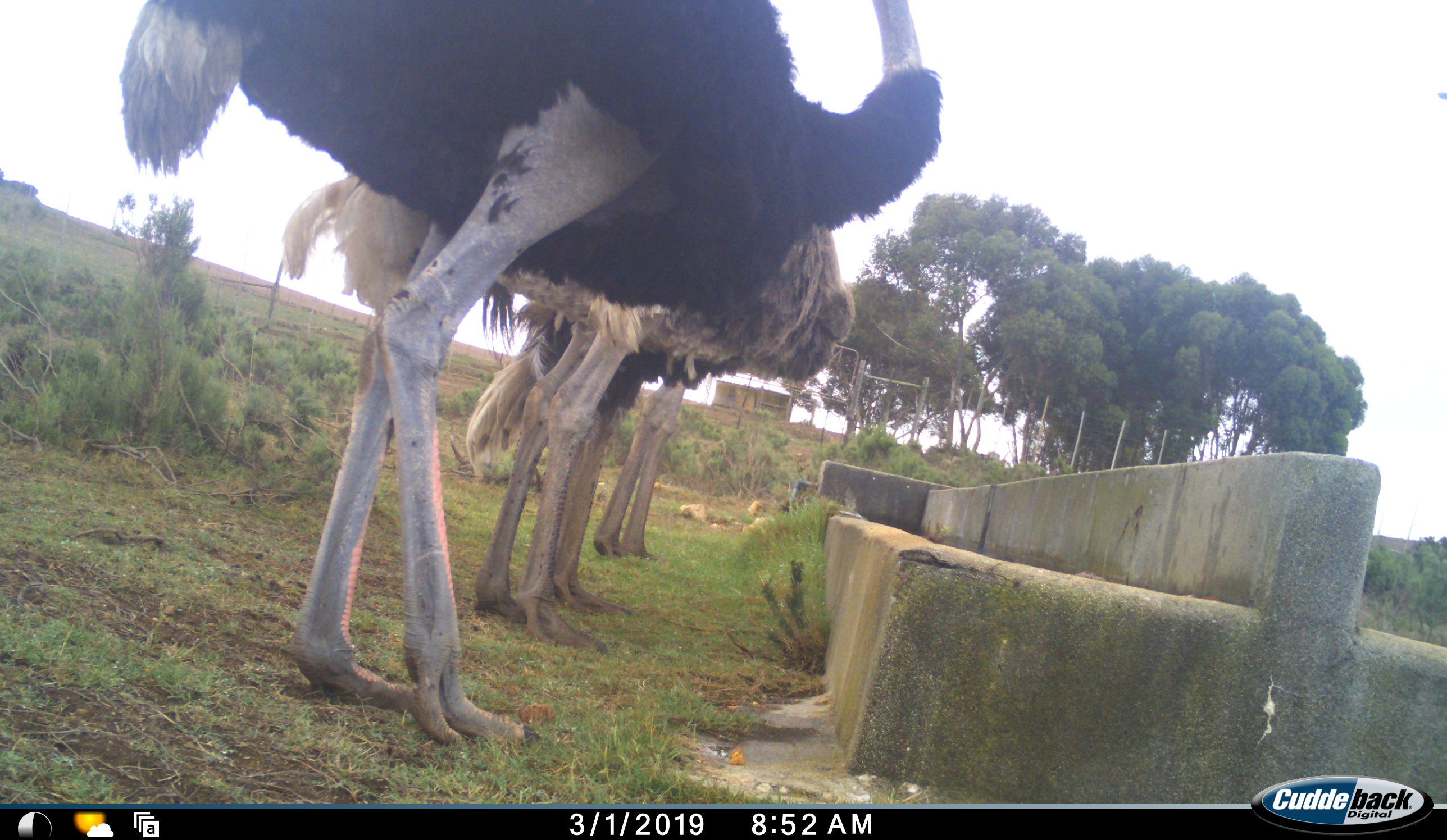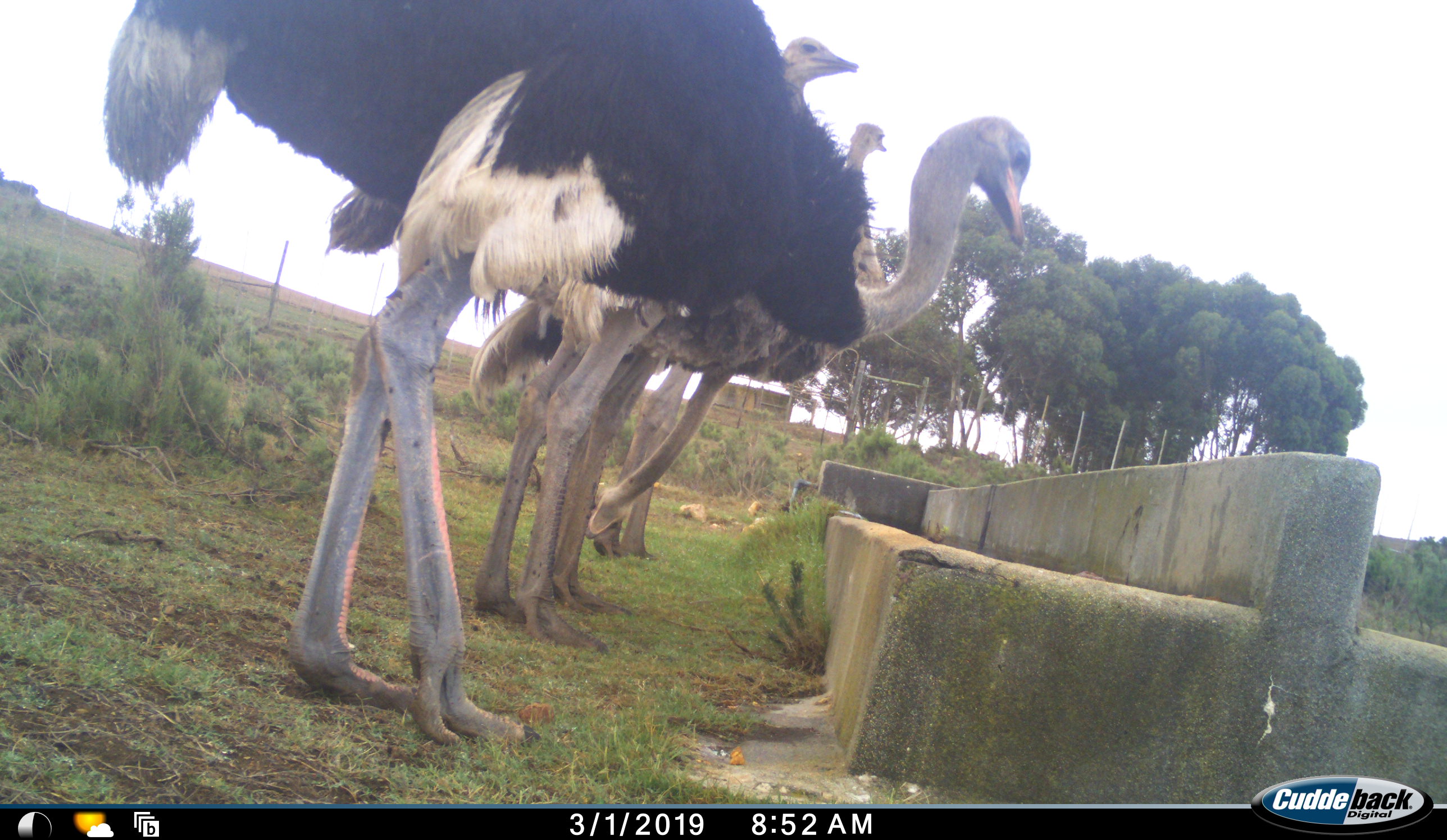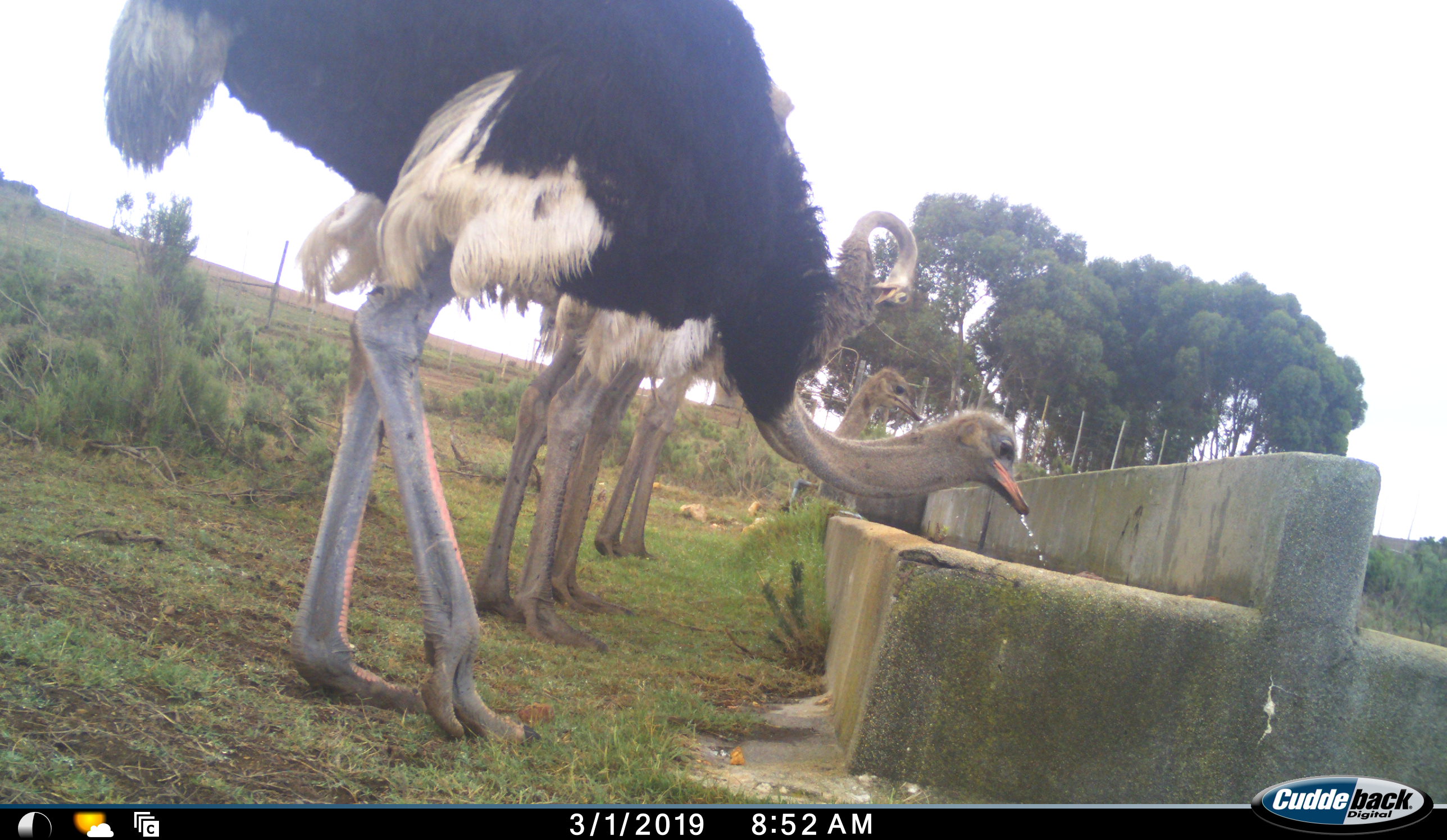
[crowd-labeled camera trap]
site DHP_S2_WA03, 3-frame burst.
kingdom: Animalia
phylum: Chordata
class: Aves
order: Struthioniformes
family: Struthionidae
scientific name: Struthionidae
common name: ostrich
Ostrich (Struthionidae), count 4. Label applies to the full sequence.